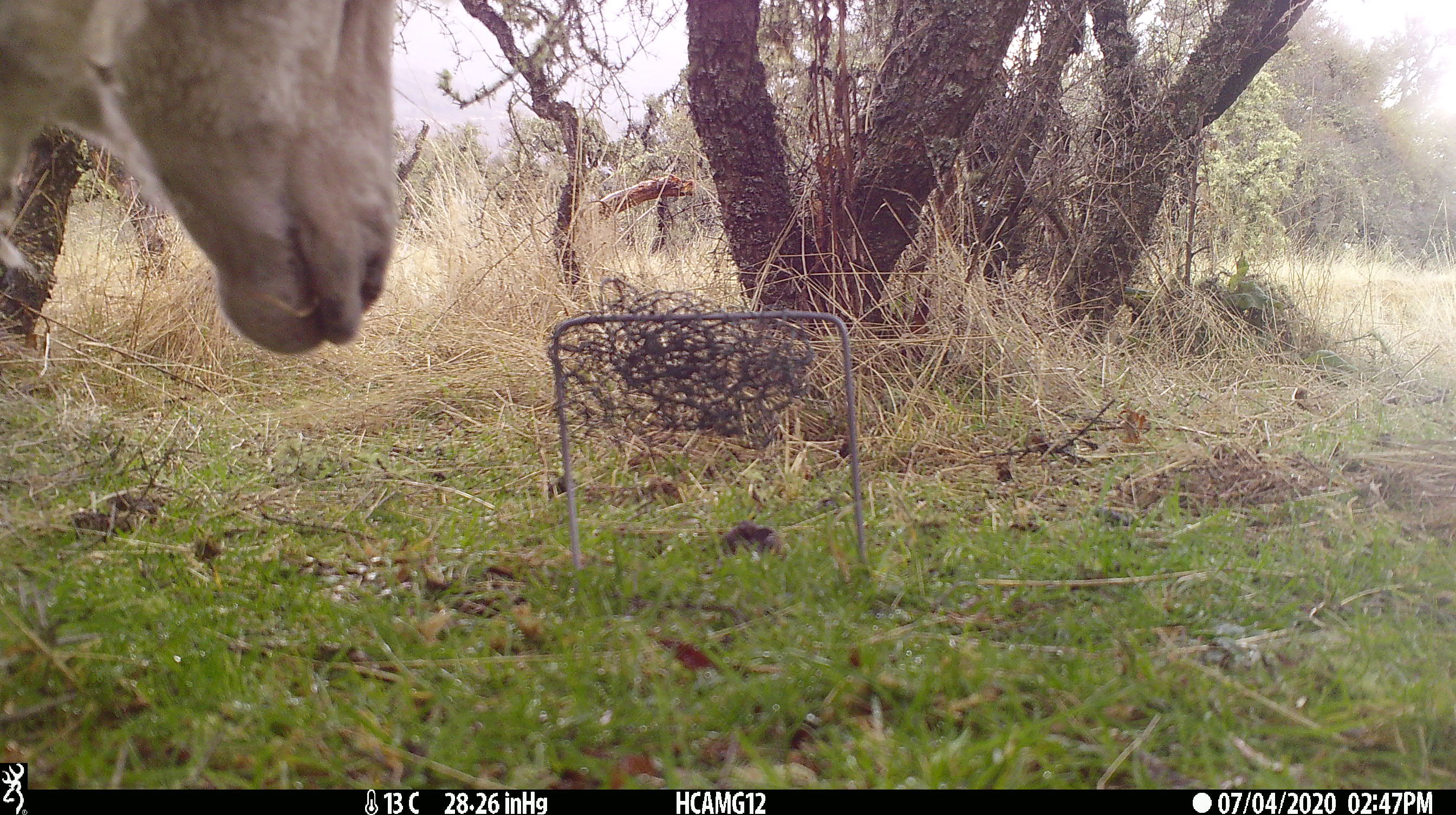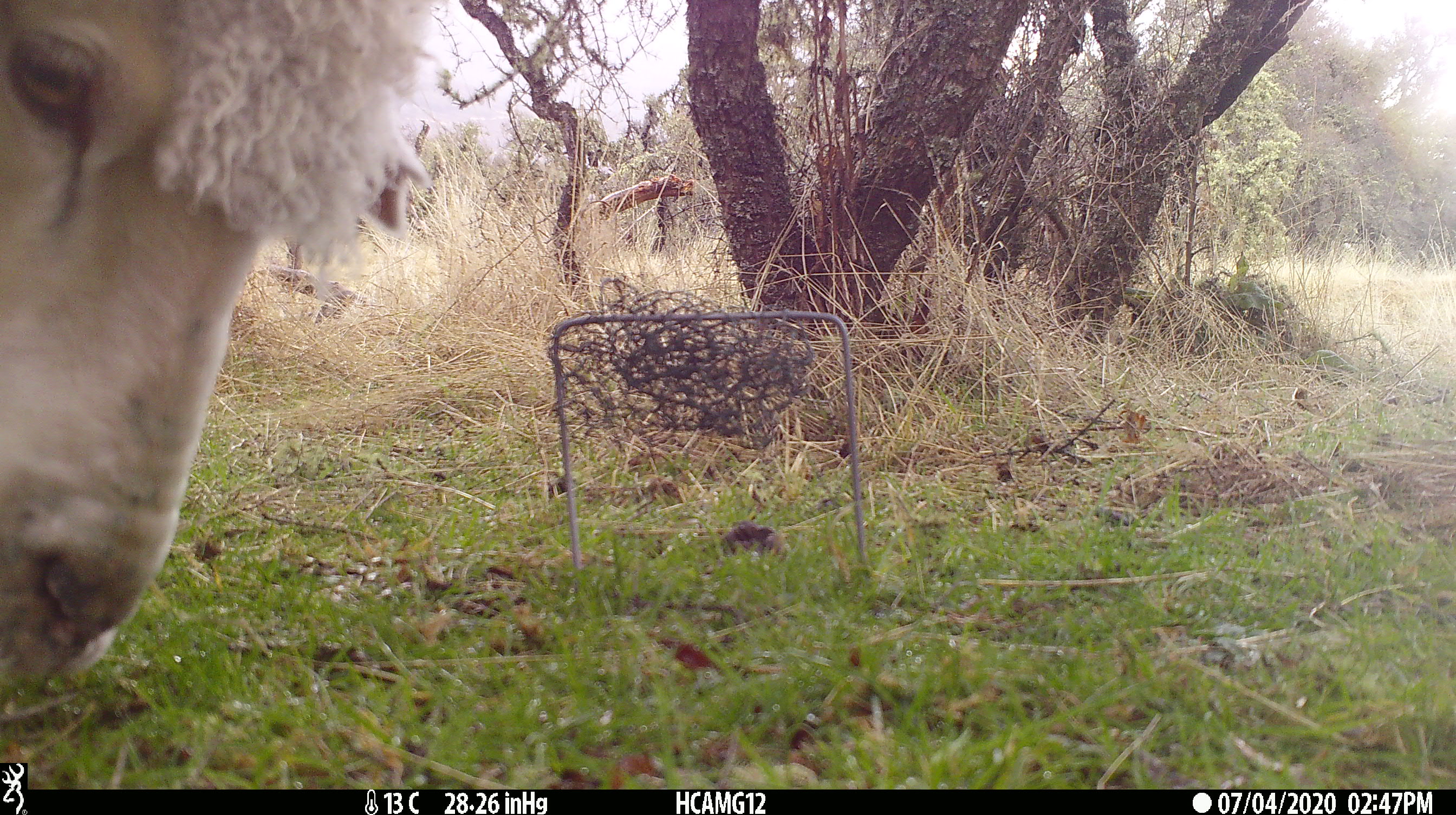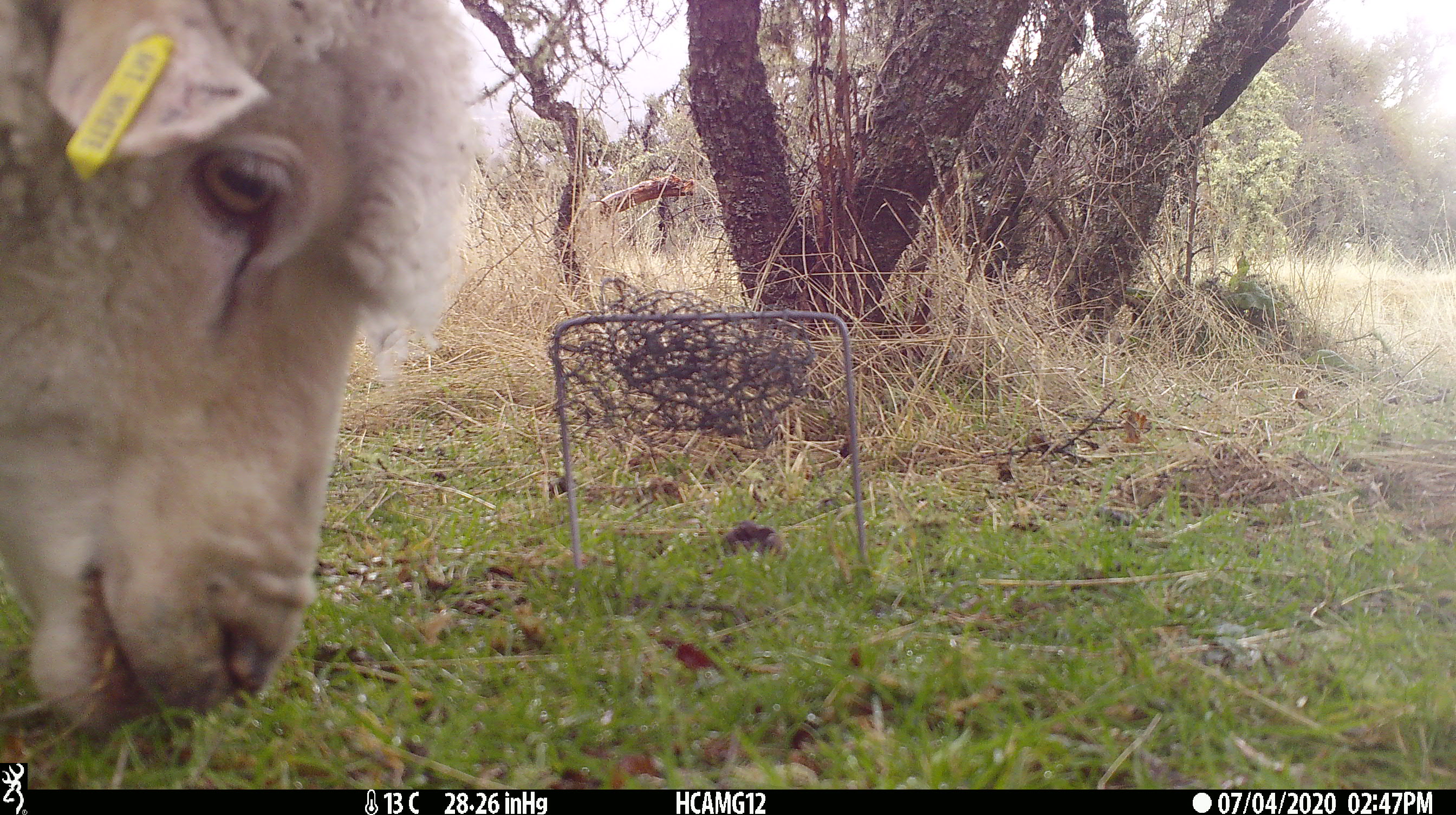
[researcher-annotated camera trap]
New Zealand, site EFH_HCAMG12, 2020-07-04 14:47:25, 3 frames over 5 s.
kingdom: Animalia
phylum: Chordata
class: Mammalia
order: Artiodactyla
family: Bovidae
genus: Ovis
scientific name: Ovis aries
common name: domestic sheep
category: sheep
Sheep (domestic sheep) (Ovis aries).